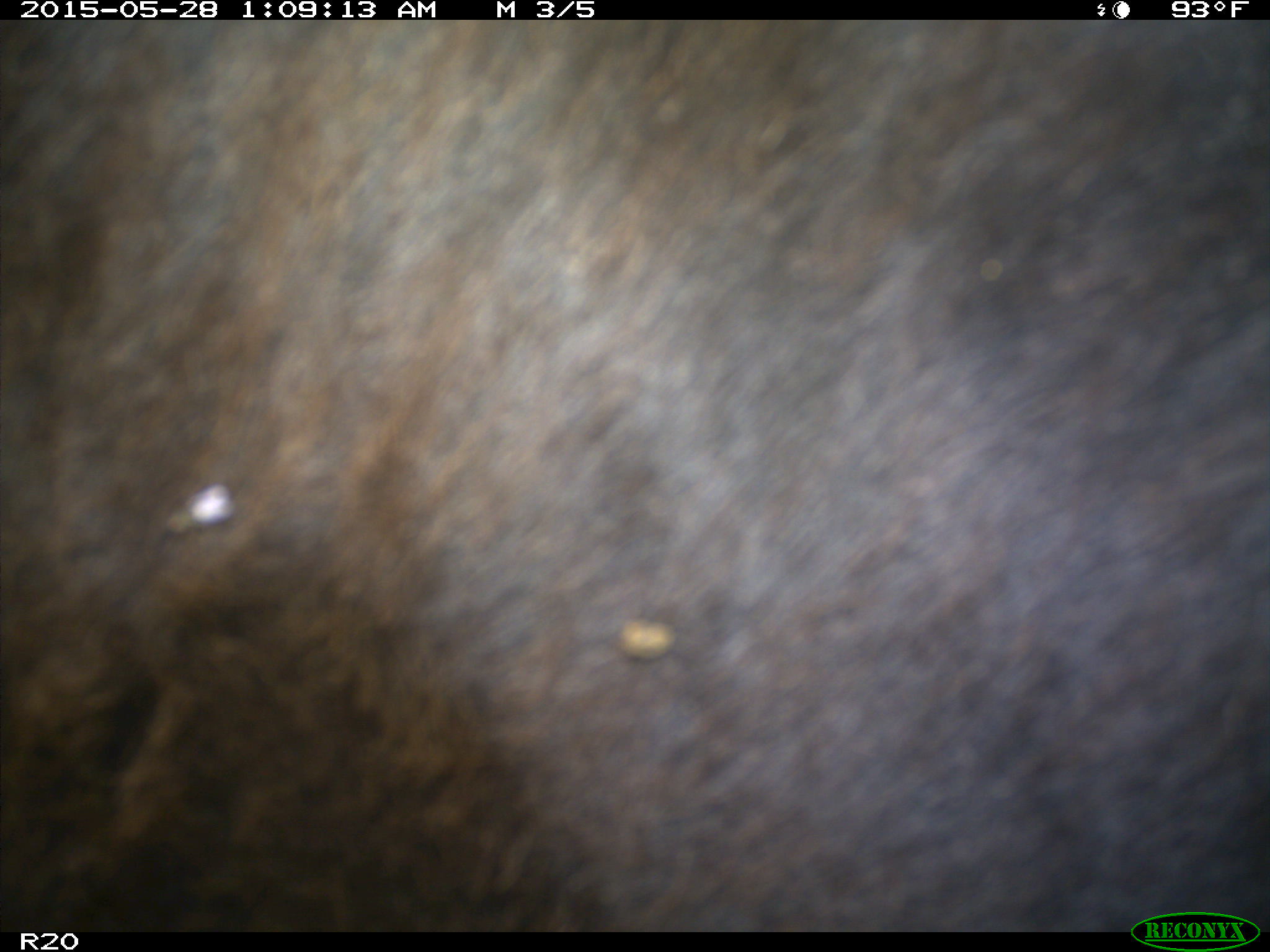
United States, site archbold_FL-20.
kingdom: Animalia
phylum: Chordata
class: Mammalia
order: Artiodactyla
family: Bovidae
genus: Bos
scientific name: Bos taurus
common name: domestic cow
Bos taurus (domestic cow).